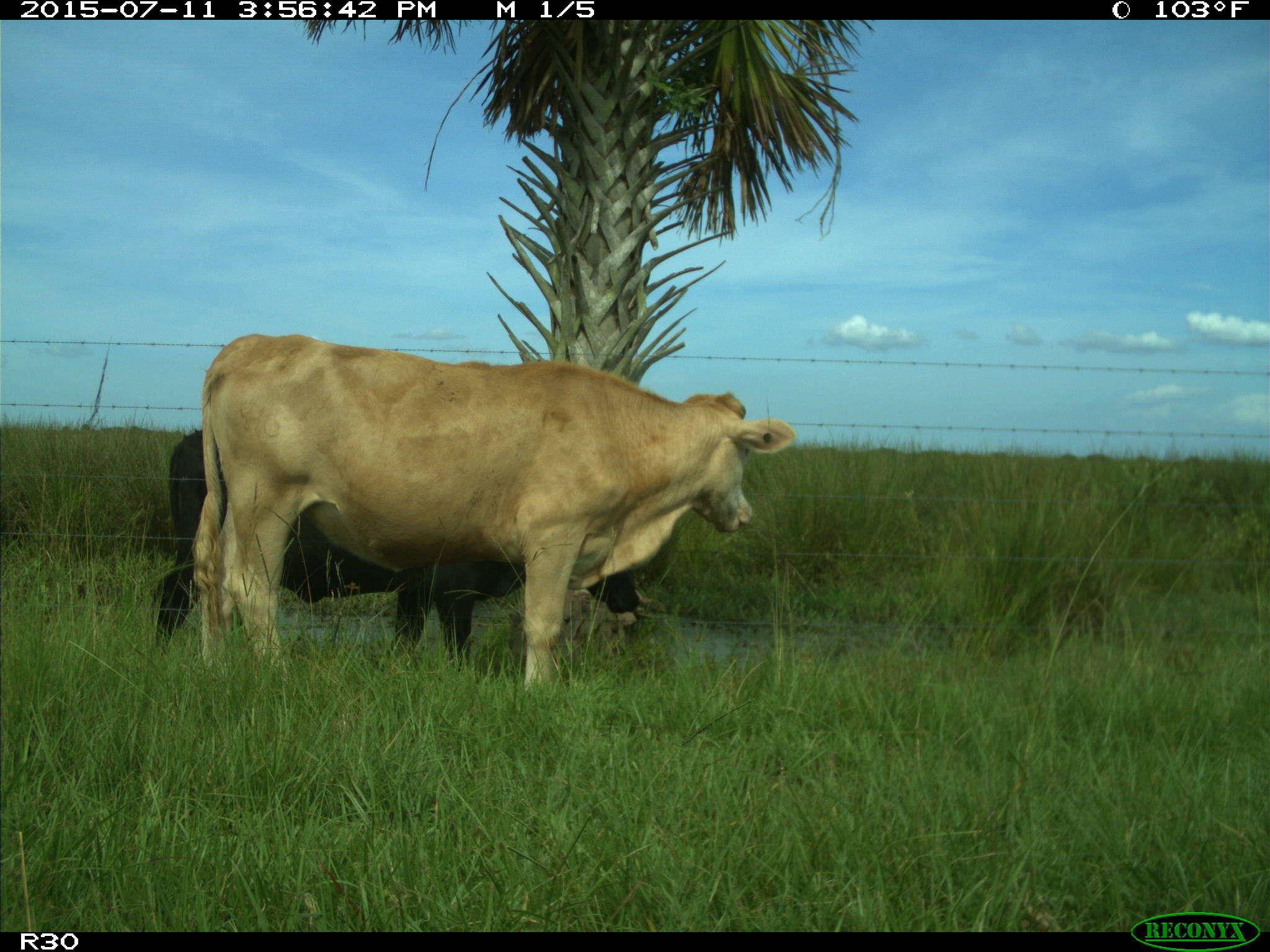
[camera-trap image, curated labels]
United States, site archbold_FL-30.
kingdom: Animalia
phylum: Chordata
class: Mammalia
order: Artiodactyla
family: Bovidae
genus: Bos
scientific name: Bos taurus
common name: domestic cow